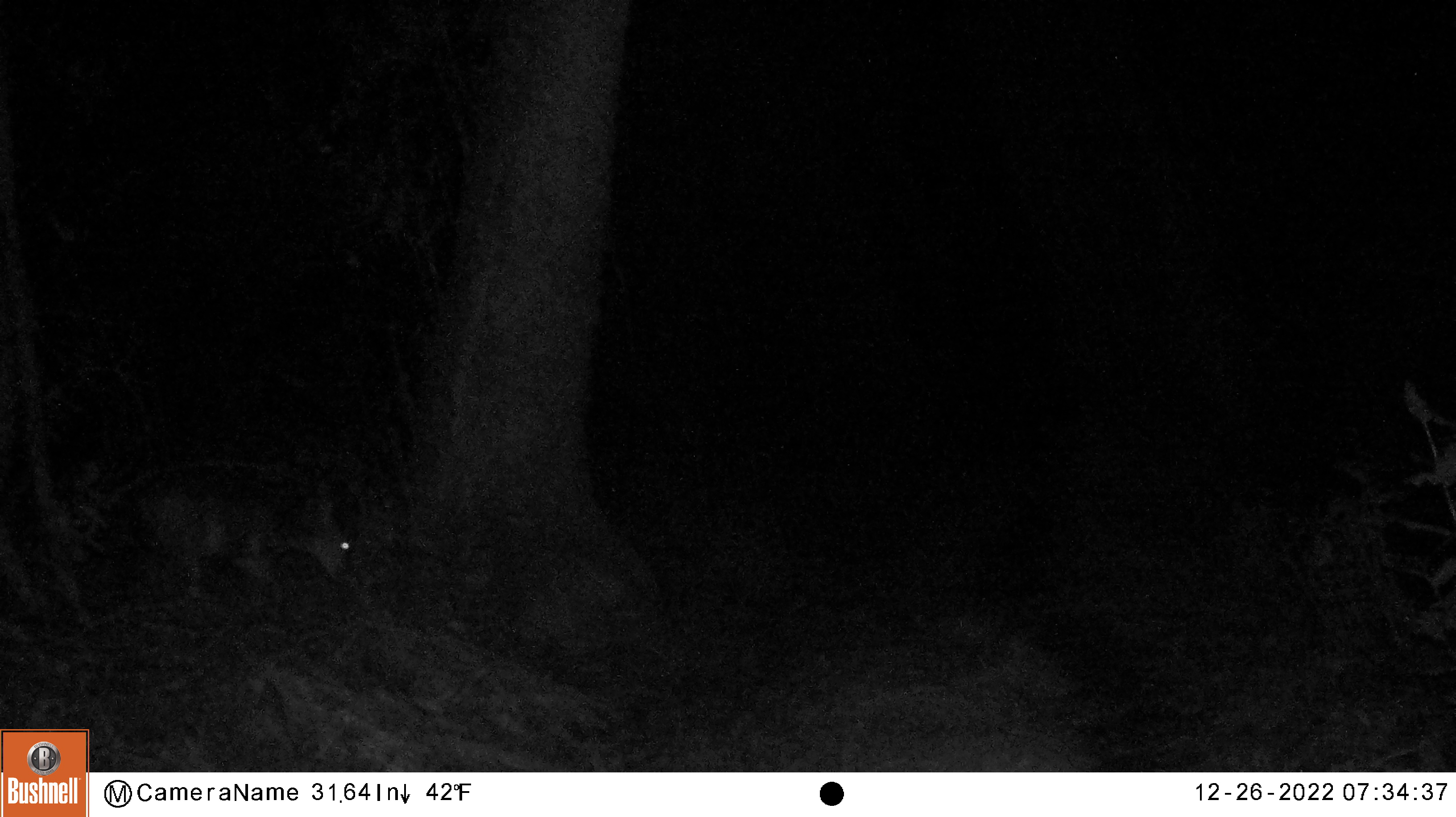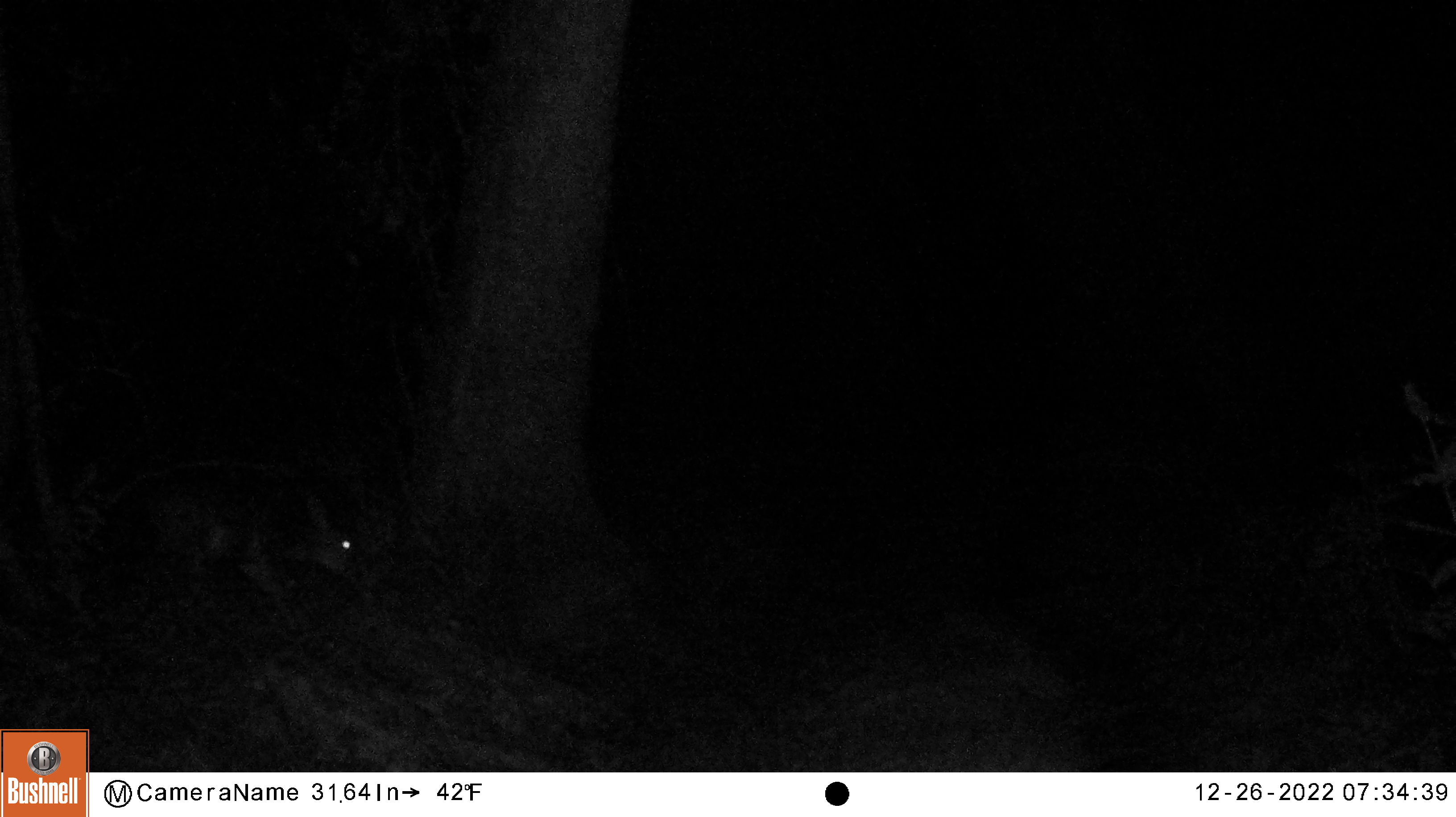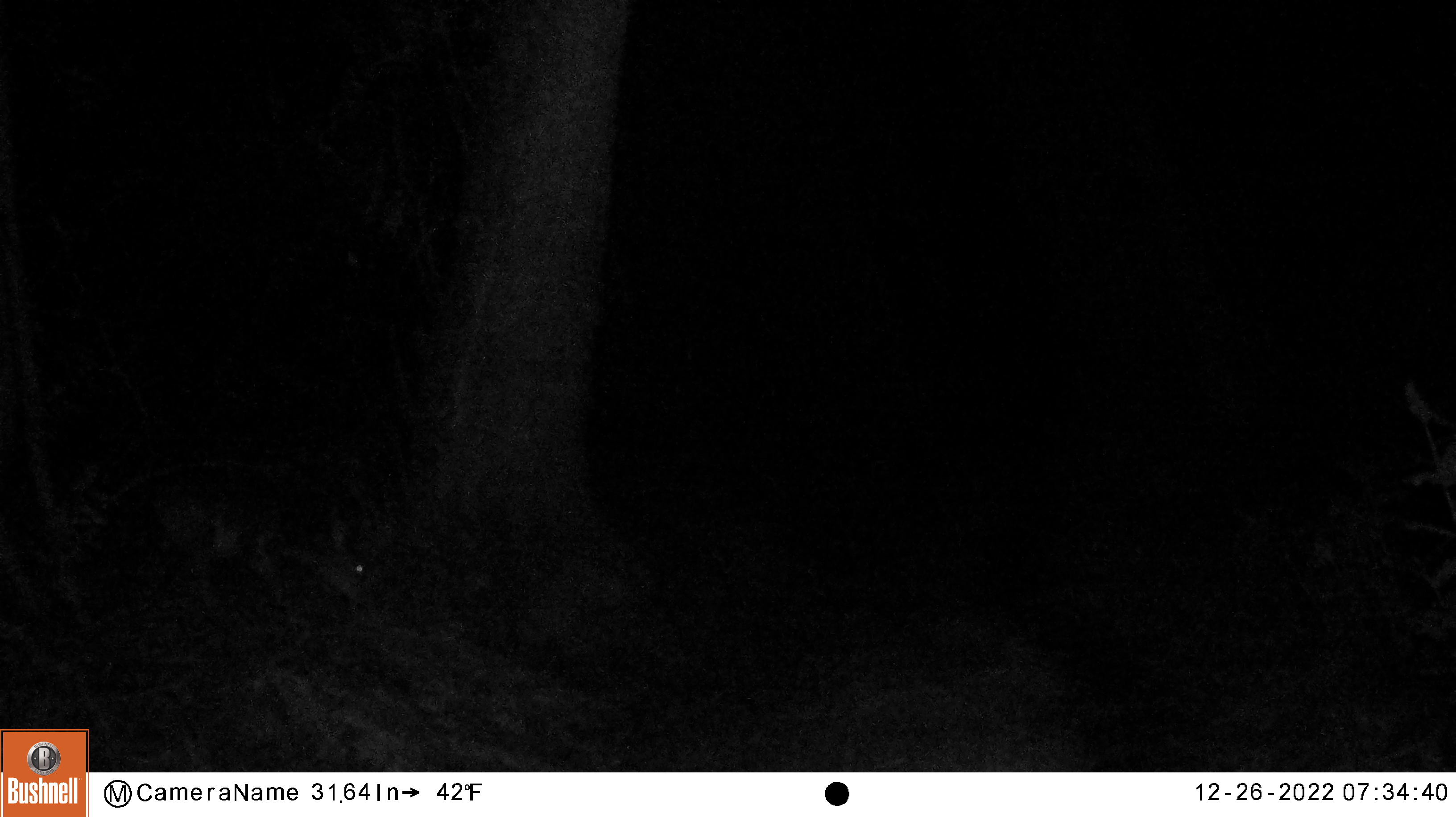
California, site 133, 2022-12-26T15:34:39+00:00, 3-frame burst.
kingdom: Animalia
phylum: Chordata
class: Mammalia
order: Artiodactyla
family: Cervidae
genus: Odocoileus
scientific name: Odocoileus hemionus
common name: mule deer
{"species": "mule deer (Odocoileus hemionus)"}